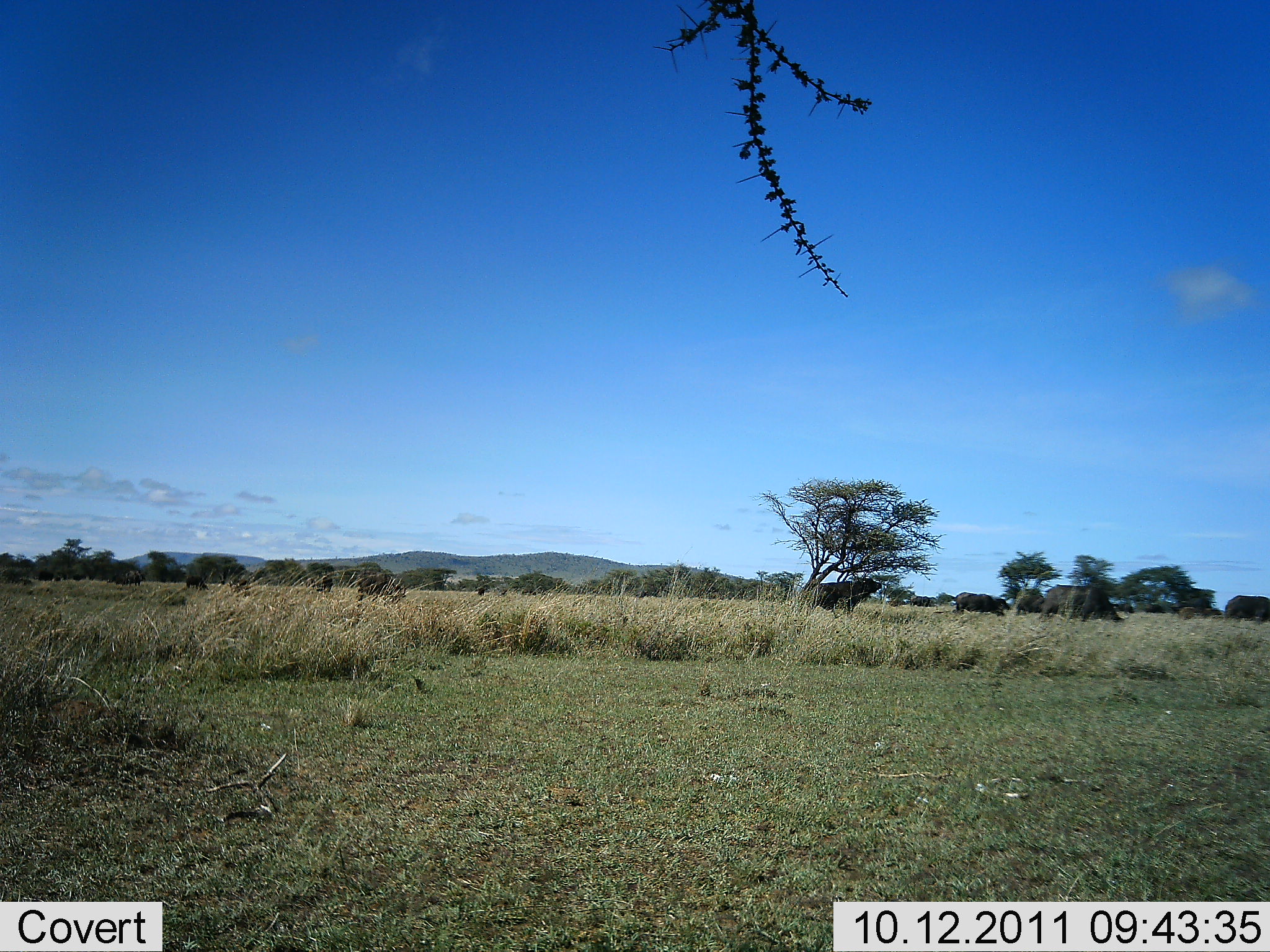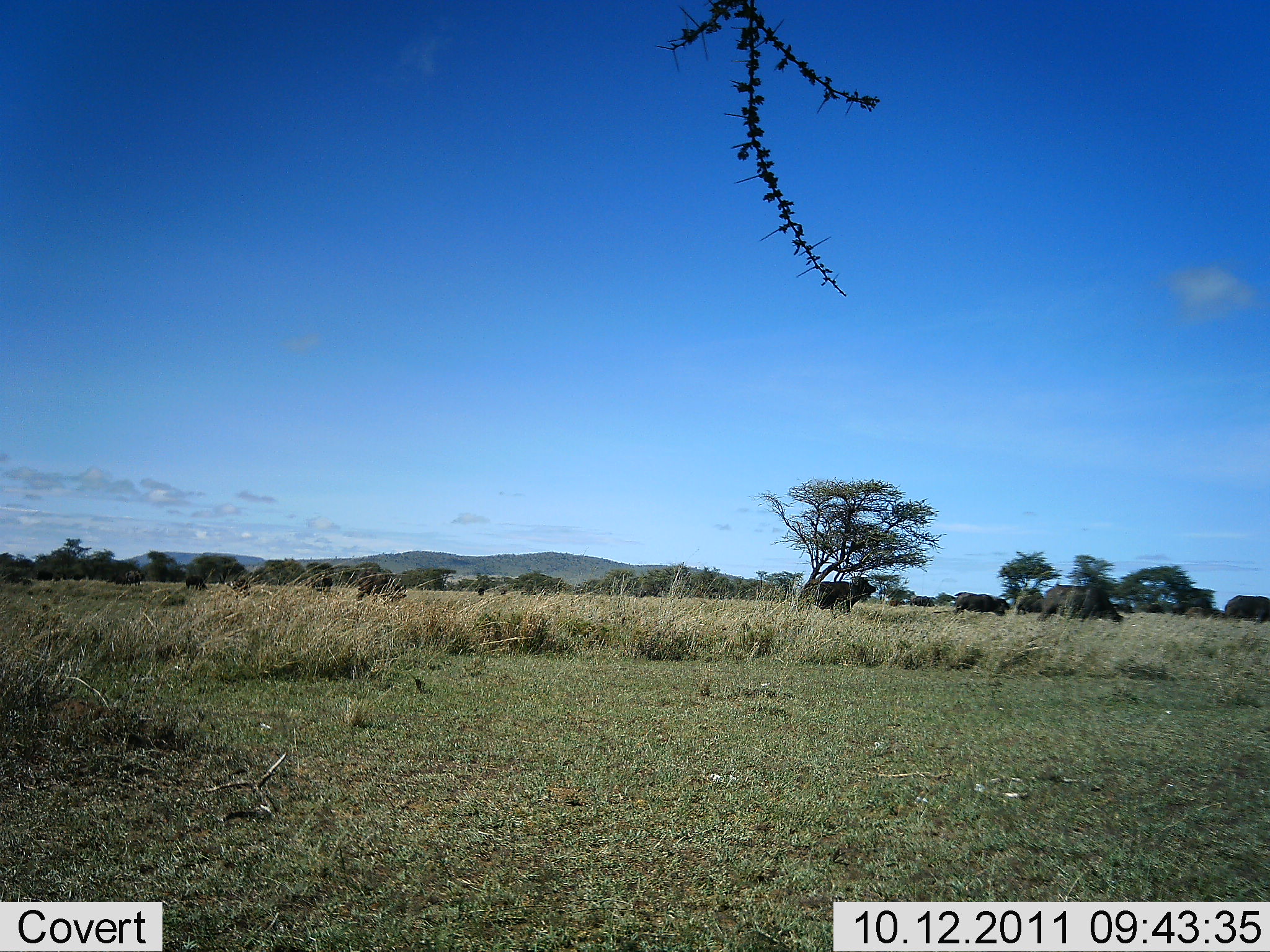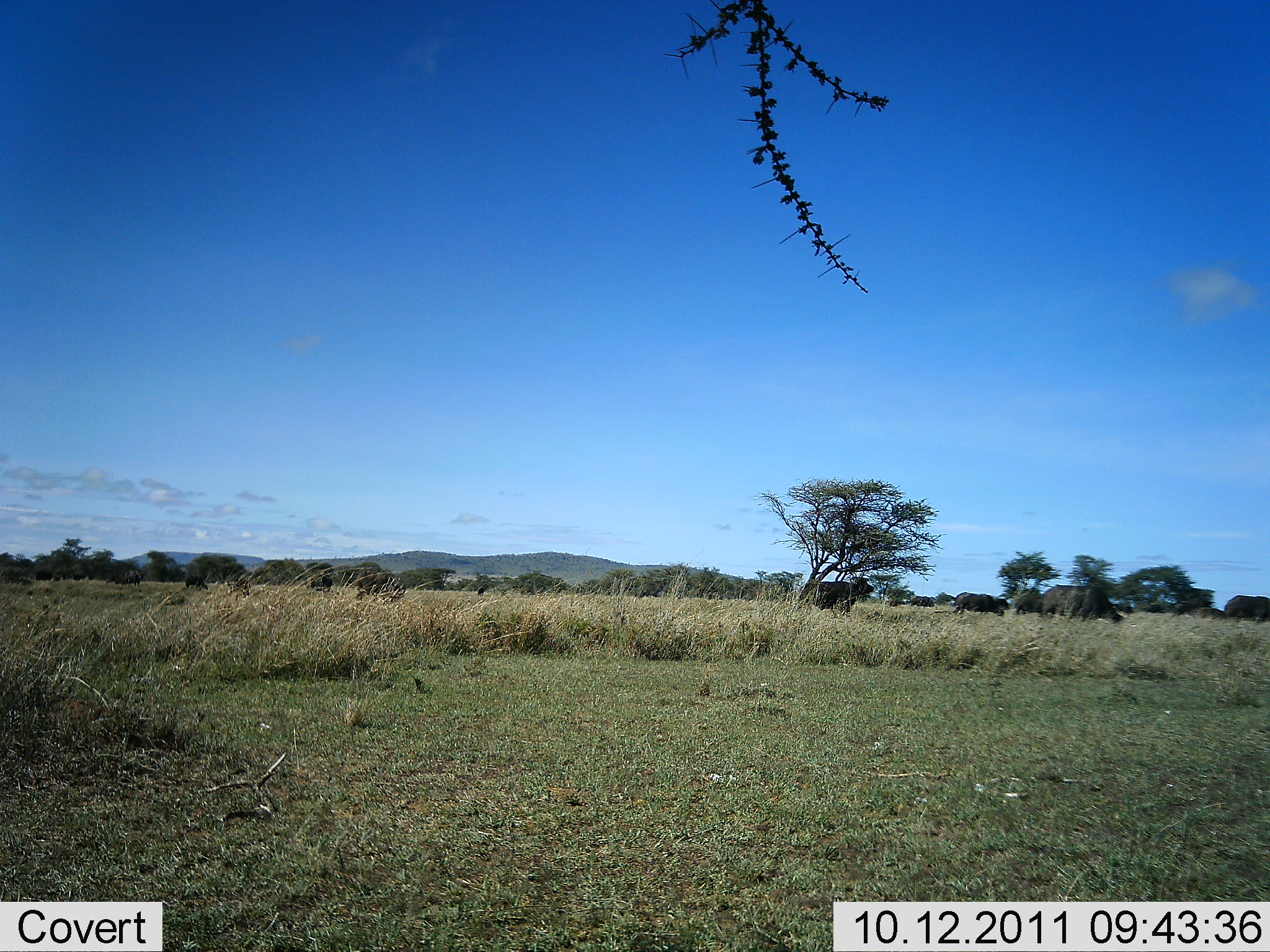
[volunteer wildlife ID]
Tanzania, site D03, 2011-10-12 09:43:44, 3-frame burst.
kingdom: Animalia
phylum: Chordata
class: Mammalia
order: Artiodactyla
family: Bovidae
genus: Syncerus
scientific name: Syncerus caffer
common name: cape buffalo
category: buffalo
Buffalo (cape buffalo) (Syncerus caffer), count 5. Behavior (volunteer vote fractions): standing 50%, resting 6%, moving 12%, interacting 6%. Young present (vote fraction): 0%. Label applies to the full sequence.